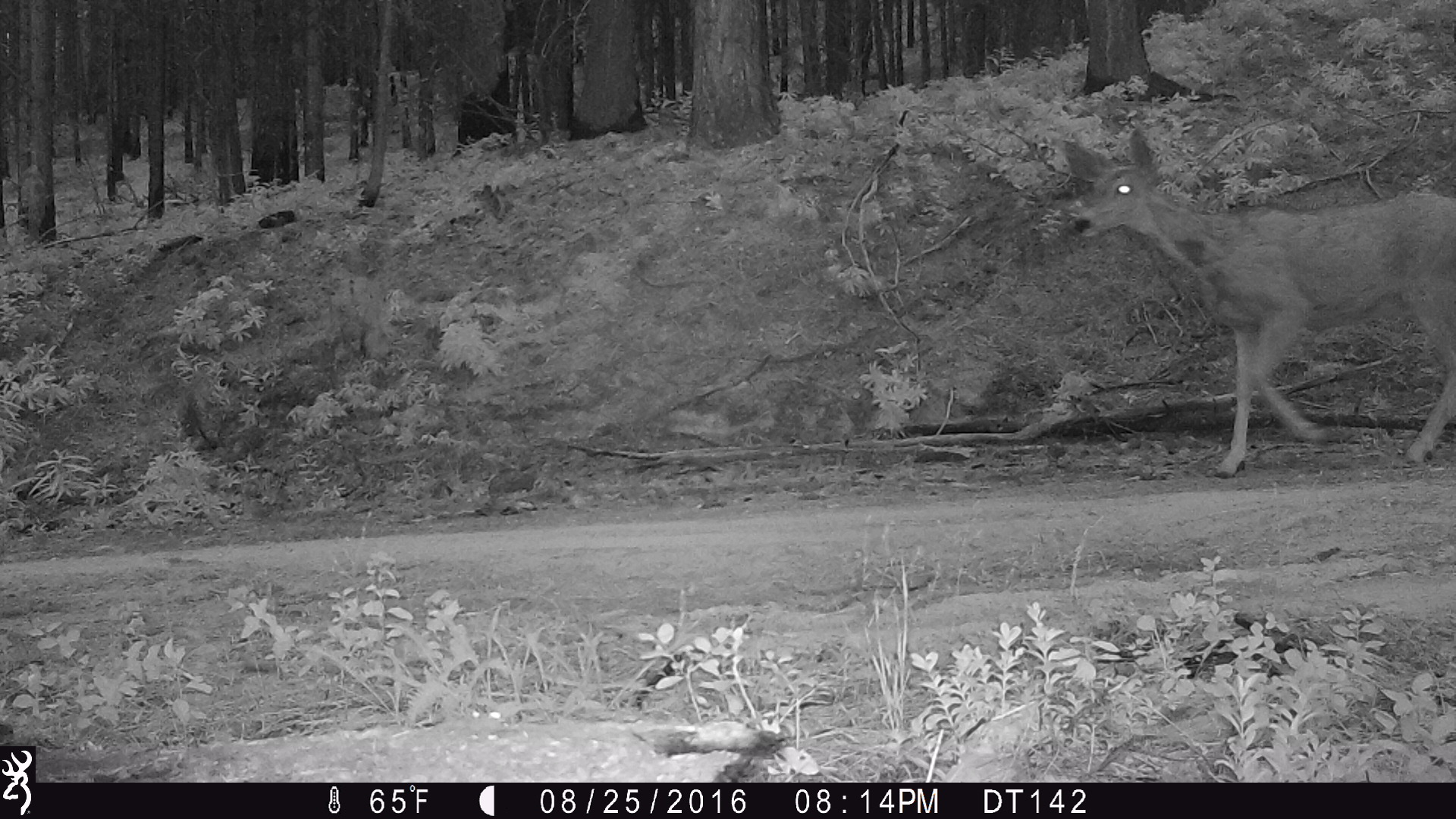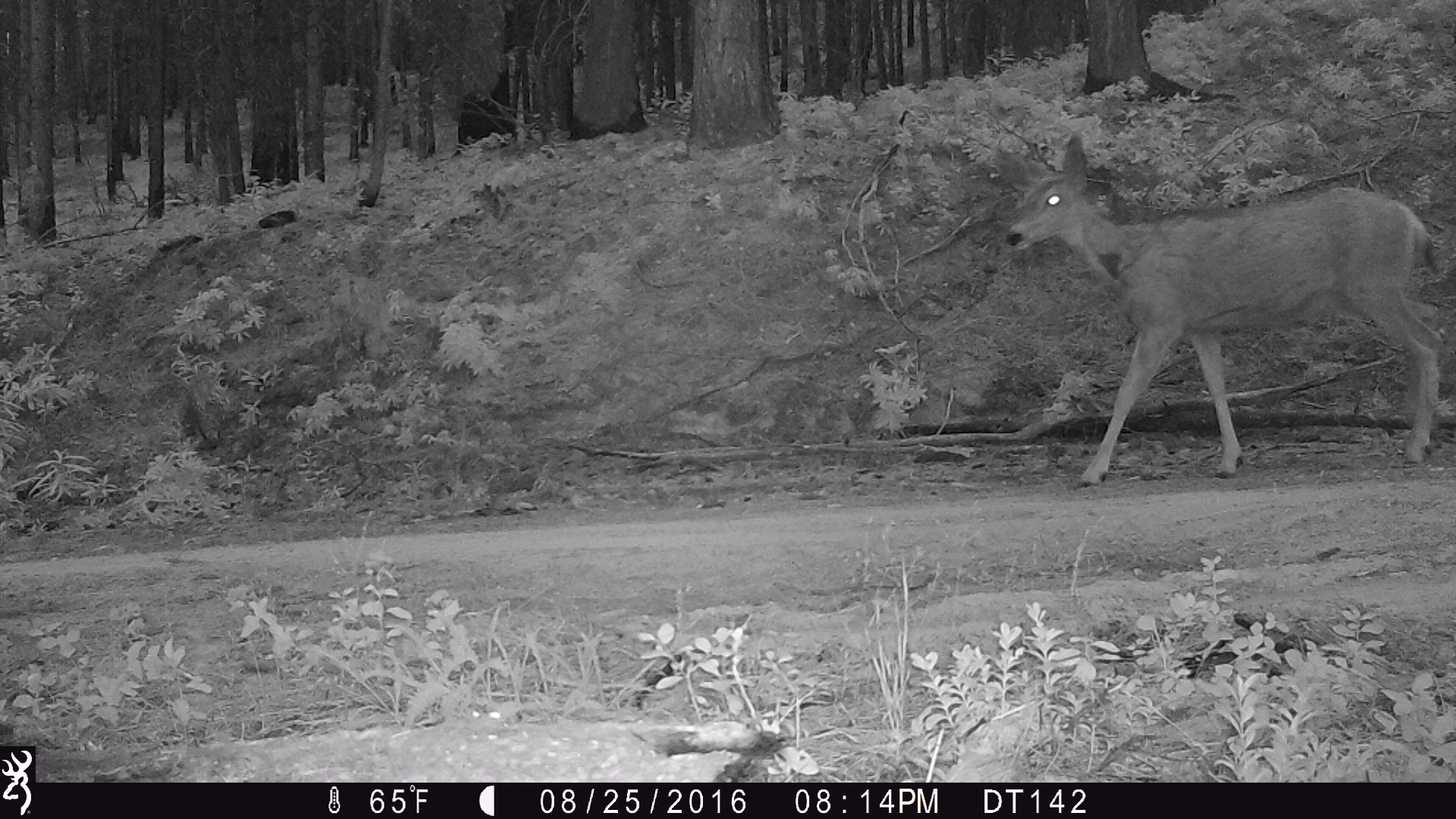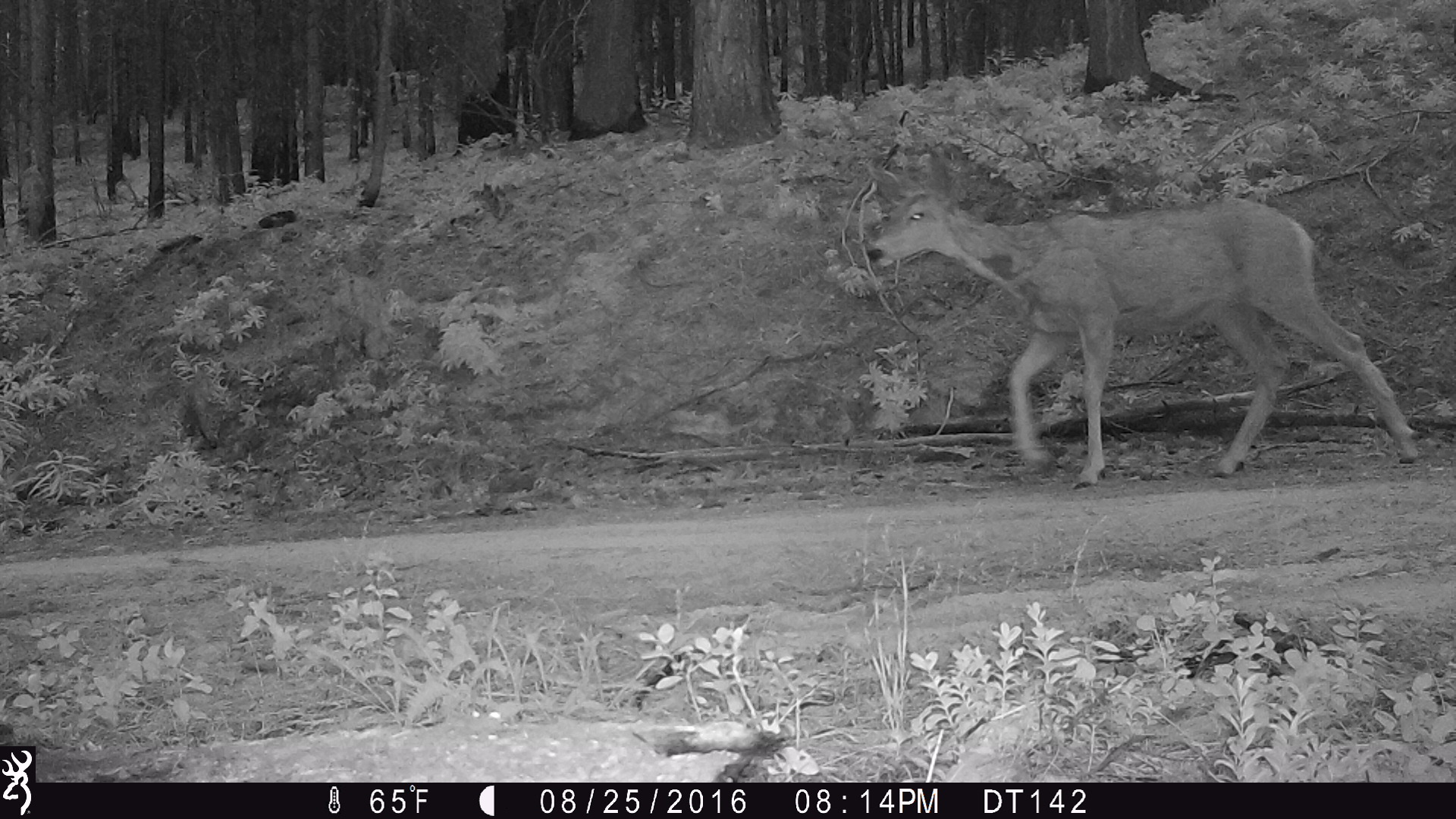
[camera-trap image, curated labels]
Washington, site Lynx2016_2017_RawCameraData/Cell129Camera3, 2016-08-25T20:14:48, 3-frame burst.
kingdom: Animalia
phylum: Chordata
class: Mammalia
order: Artiodactyla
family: Cervidae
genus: Odocoileus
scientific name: Odocoileus hemionus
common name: mule deer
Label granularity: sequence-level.